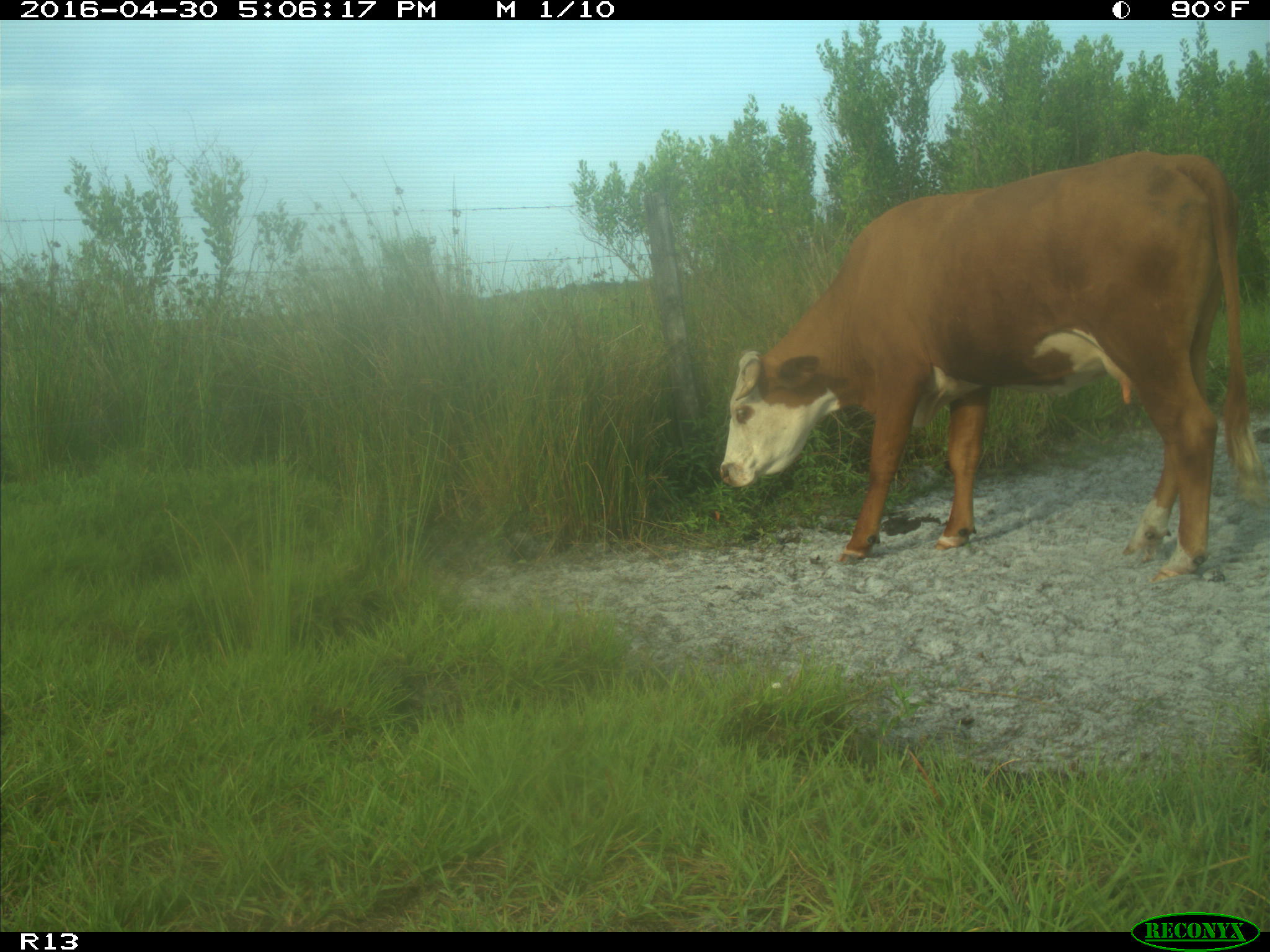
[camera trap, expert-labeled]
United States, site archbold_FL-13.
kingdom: Animalia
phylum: Chordata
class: Mammalia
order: Artiodactyla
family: Bovidae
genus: Bos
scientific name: Bos taurus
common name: domestic cow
Bos taurus (domestic cow).